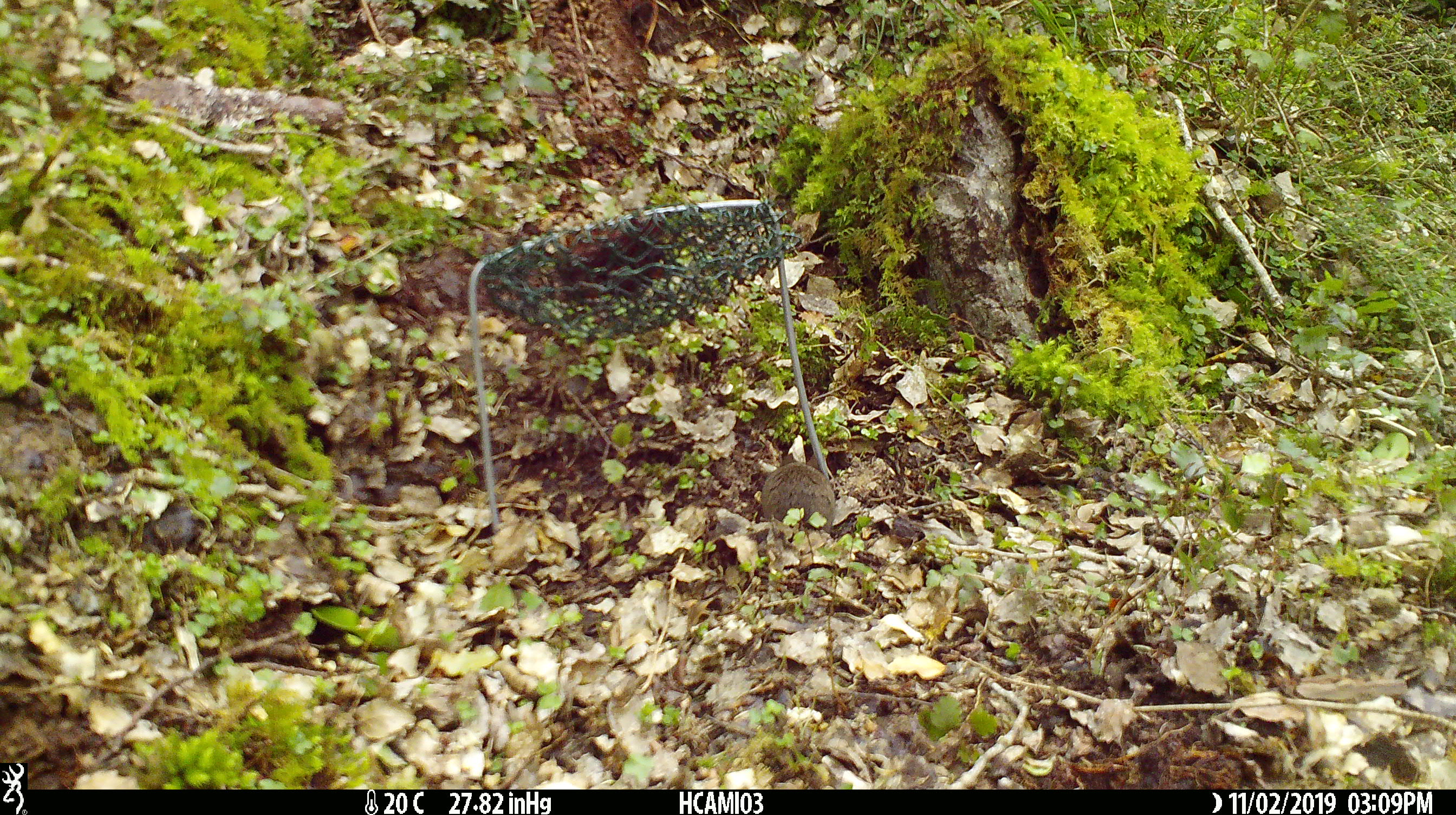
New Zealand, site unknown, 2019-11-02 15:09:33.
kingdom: Animalia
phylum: Chordata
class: Mammalia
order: Rodentia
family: Muridae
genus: Mus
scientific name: Mus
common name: mouse